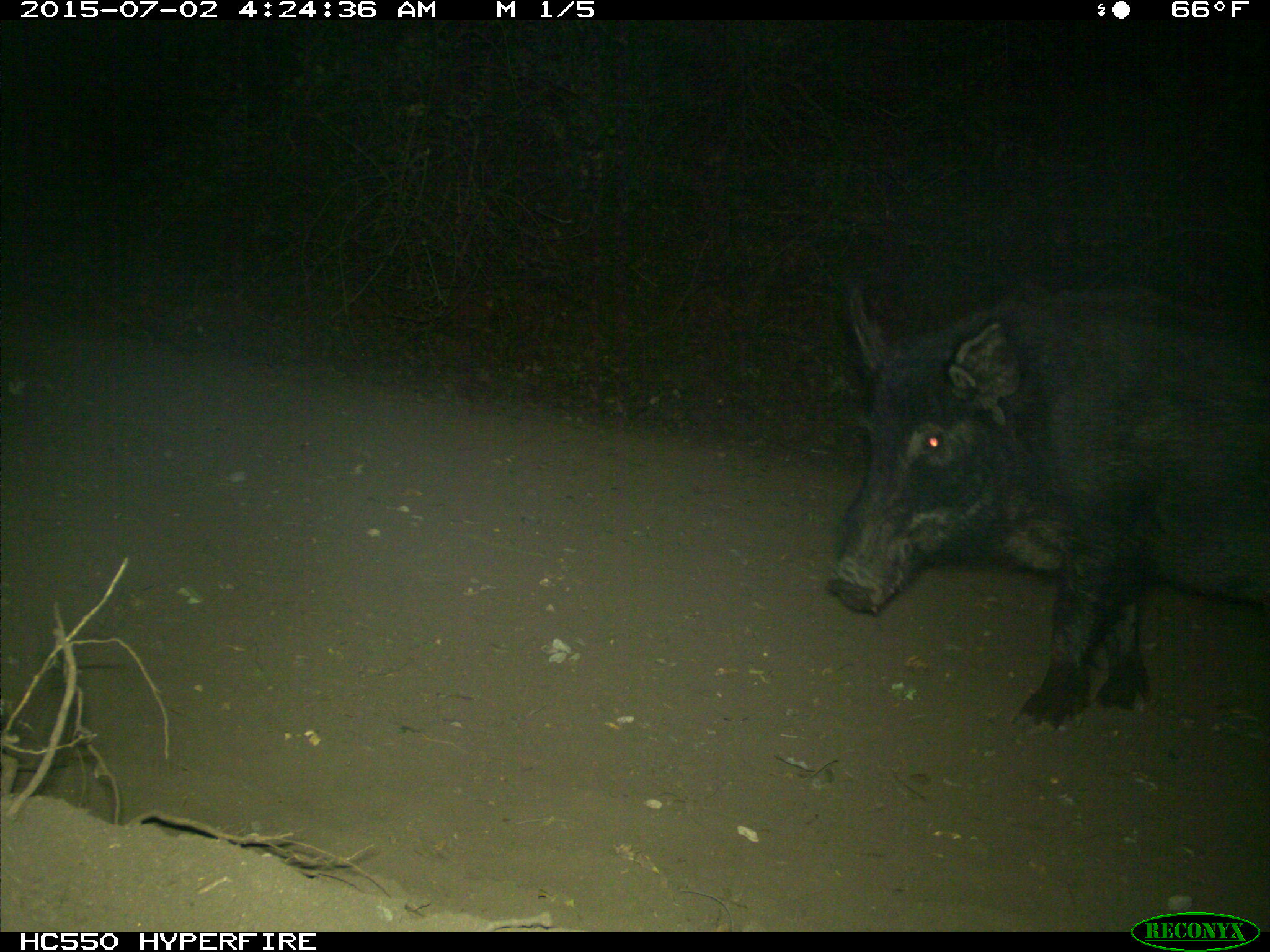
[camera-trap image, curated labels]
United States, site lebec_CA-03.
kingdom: Animalia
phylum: Chordata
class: Mammalia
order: Artiodactyla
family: Suidae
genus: Sus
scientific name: Sus scrofa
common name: wild boar